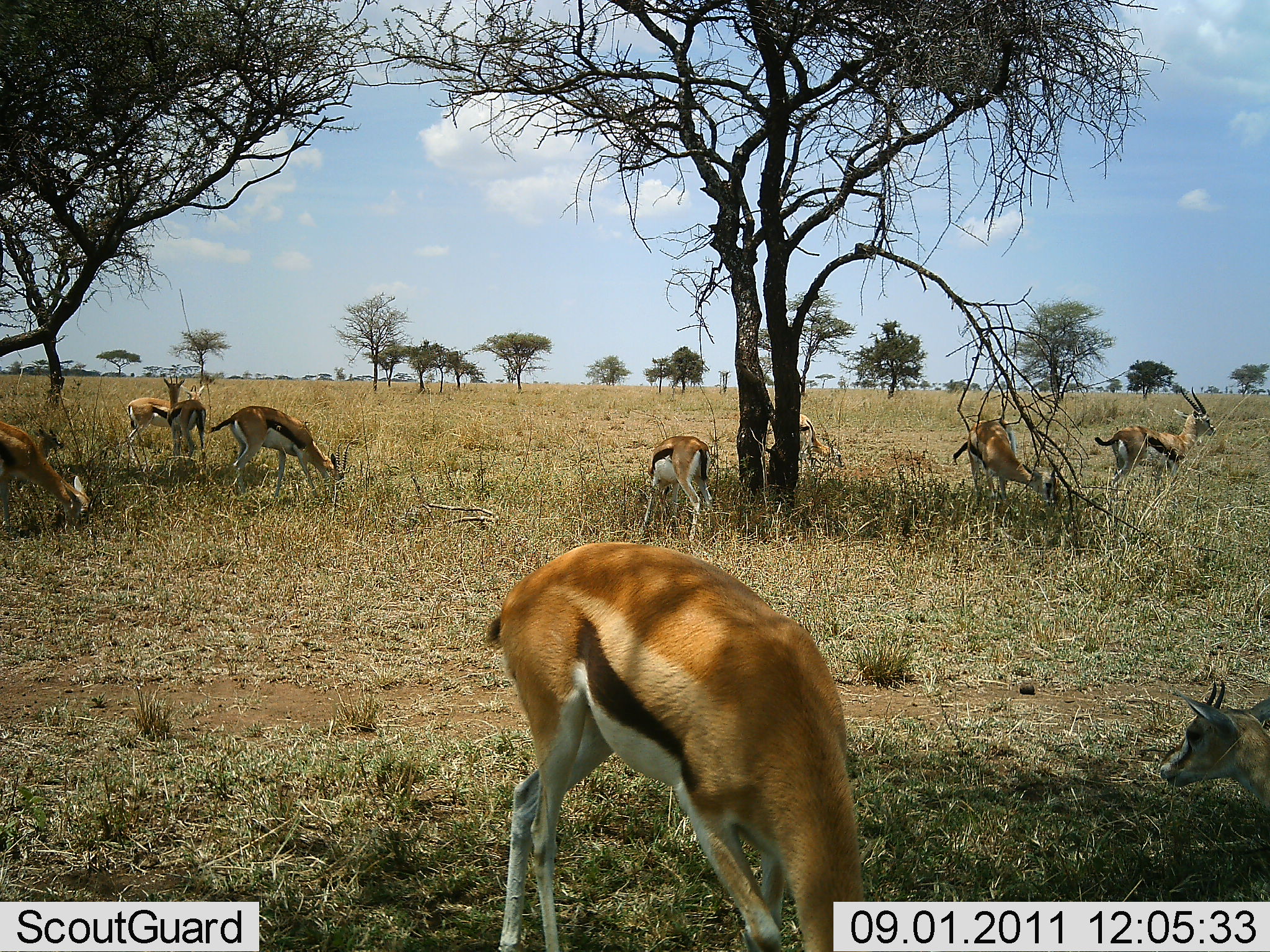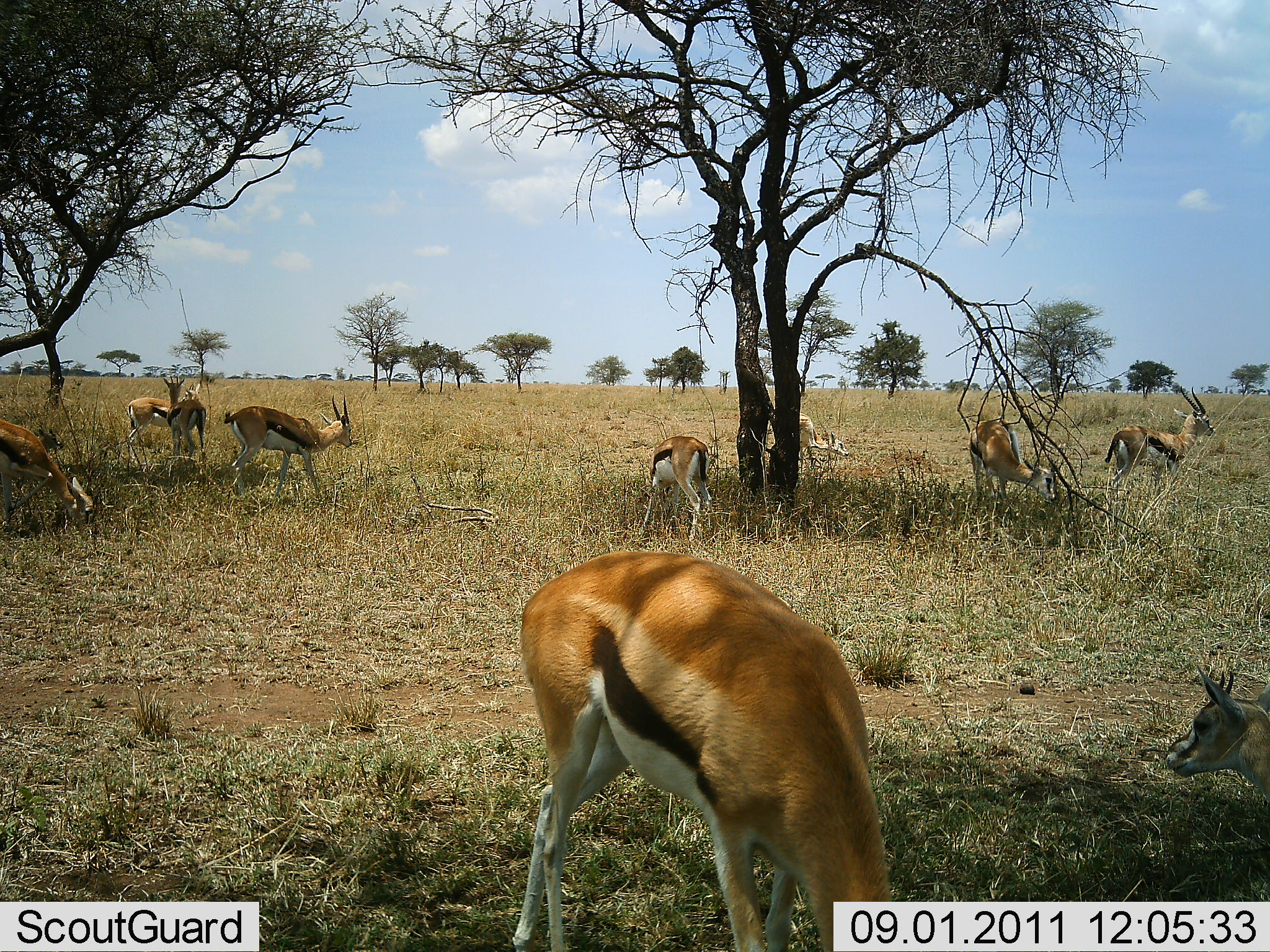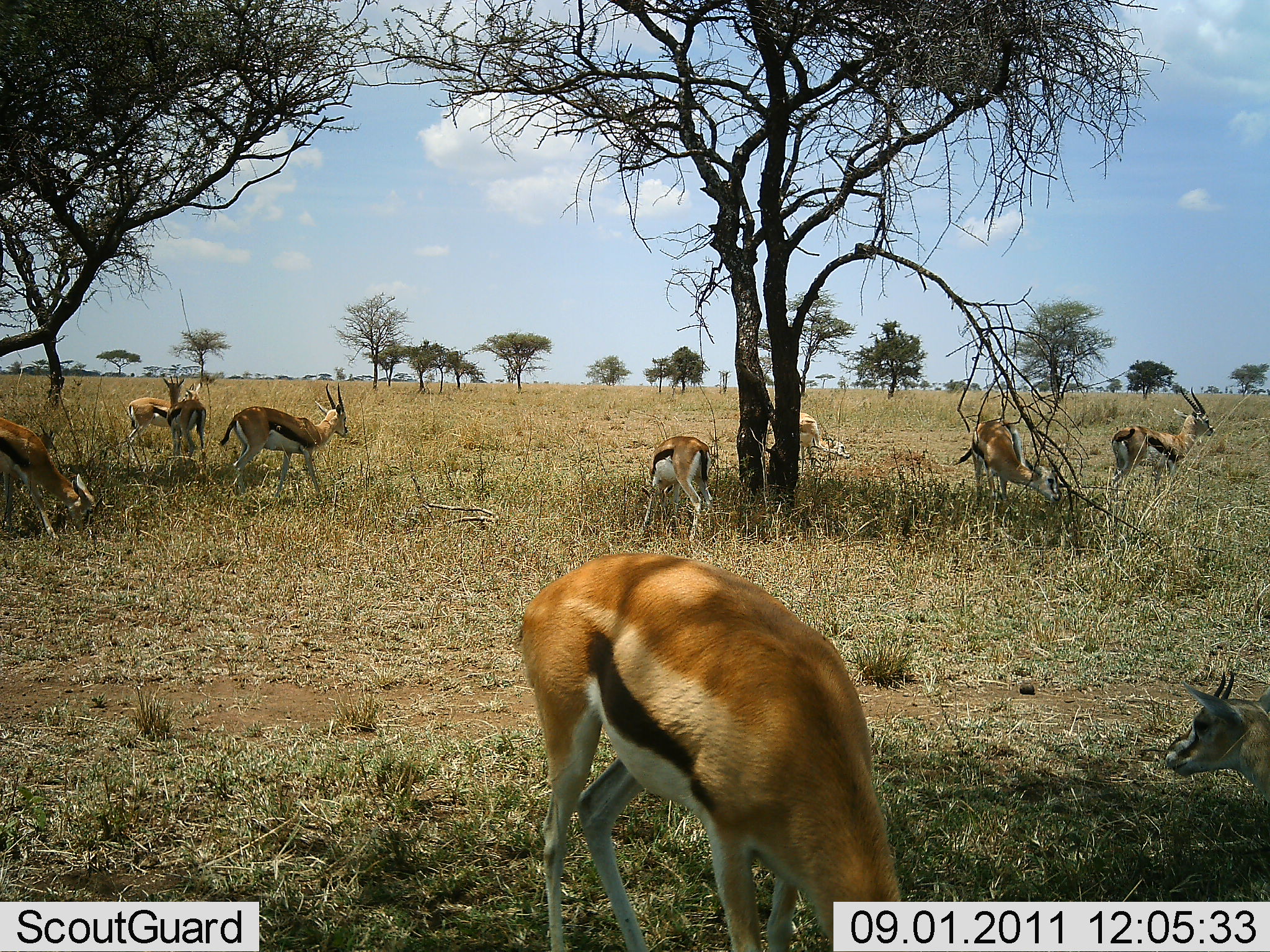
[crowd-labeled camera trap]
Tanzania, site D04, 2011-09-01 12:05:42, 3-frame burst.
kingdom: Animalia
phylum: Chordata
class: Mammalia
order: Artiodactyla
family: Bovidae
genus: Eudorcas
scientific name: Eudorcas thomsonii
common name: thomson's gazelle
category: gazellethomsons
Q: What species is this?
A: Gazellethomsons (thomson's gazelle) (Eudorcas thomsonii).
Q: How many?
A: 10.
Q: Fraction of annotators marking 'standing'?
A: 87%.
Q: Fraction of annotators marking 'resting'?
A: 40%.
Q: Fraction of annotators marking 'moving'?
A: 20%.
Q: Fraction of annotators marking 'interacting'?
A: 0%.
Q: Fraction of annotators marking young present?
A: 0%.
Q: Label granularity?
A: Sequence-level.